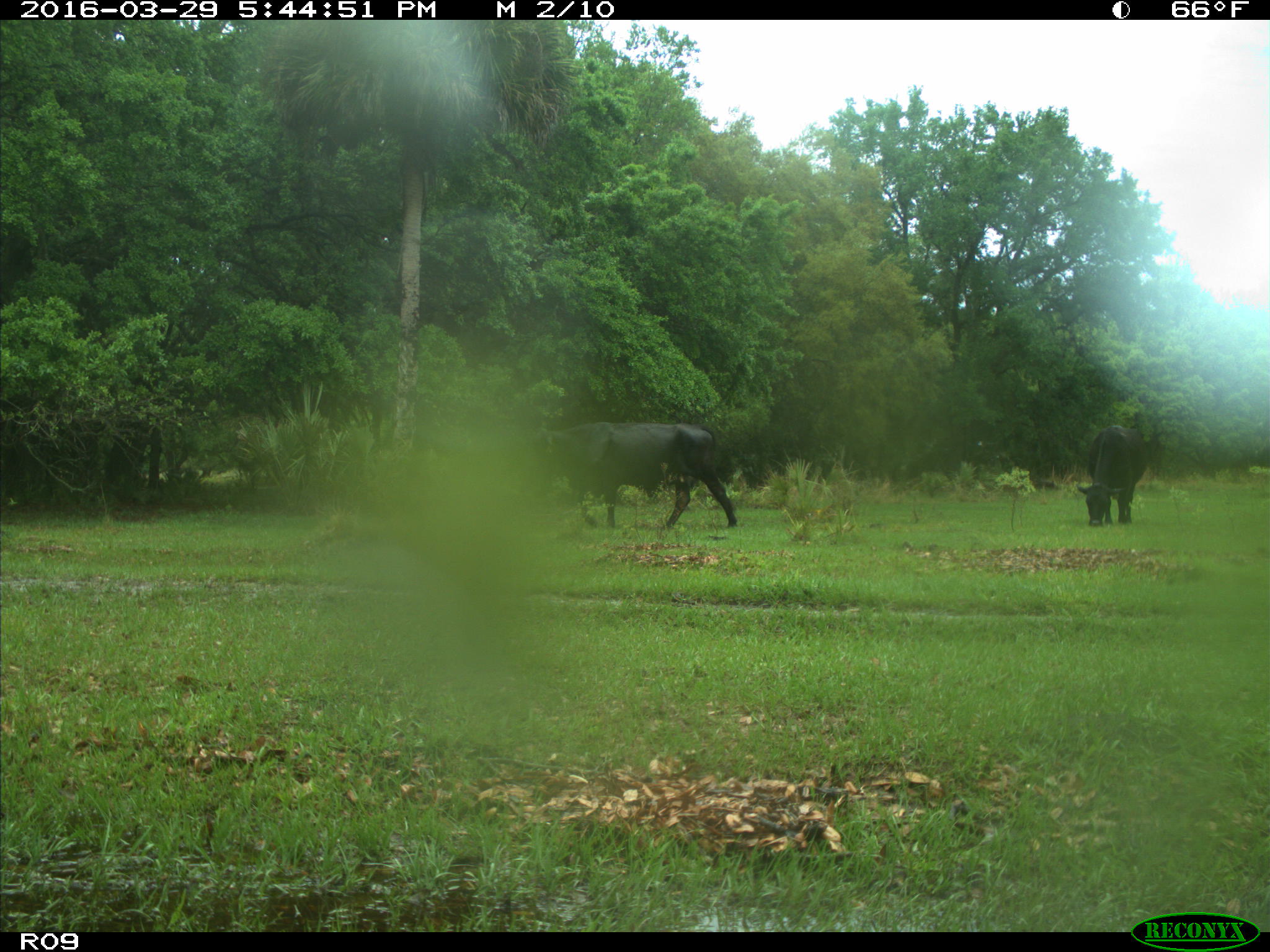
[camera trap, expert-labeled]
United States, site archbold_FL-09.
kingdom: Animalia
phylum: Chordata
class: Mammalia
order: Artiodactyla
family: Bovidae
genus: Bos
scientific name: Bos taurus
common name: domestic cow